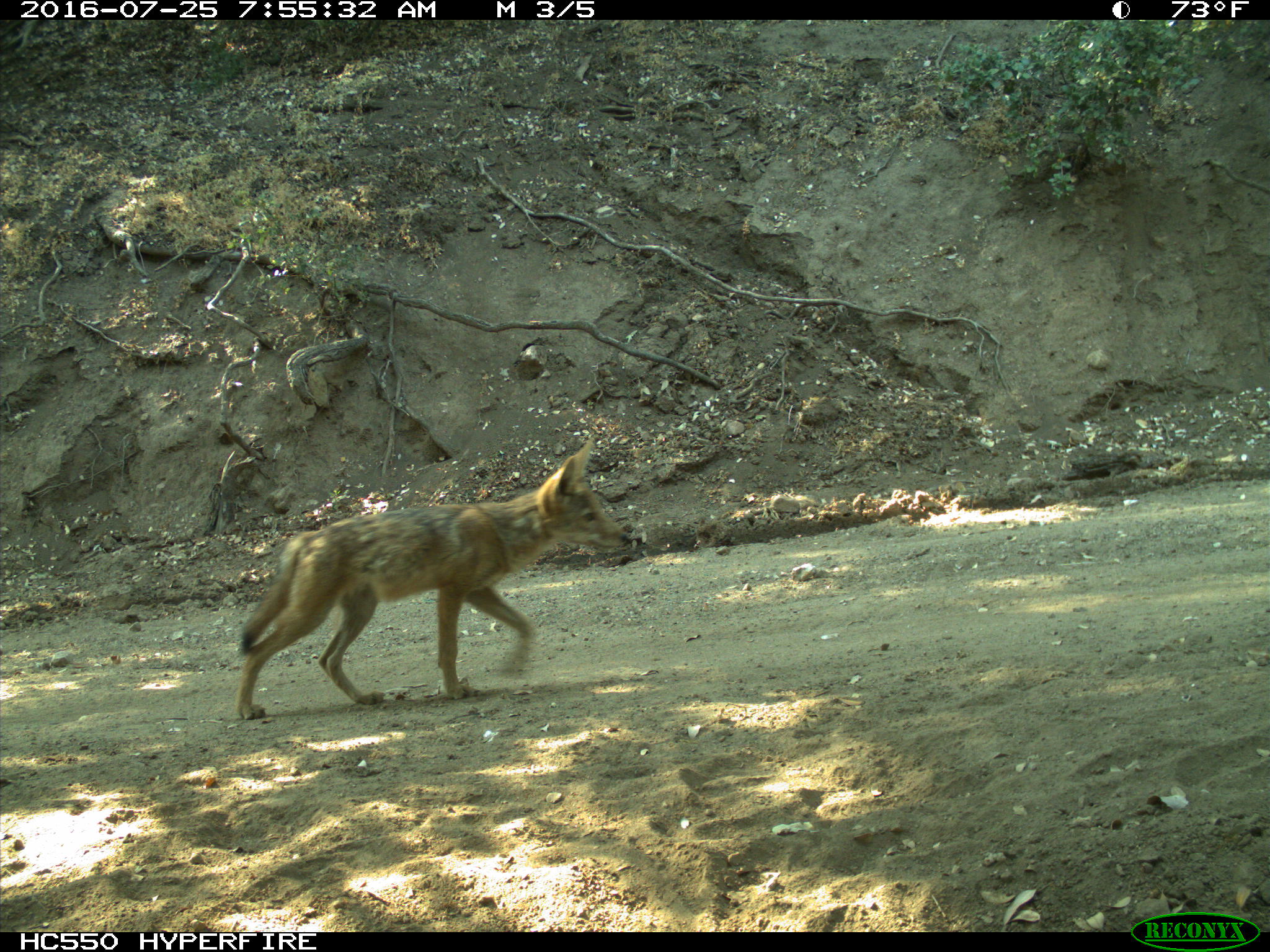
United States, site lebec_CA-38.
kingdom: Animalia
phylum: Chordata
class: Mammalia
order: Carnivora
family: Canidae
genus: Canis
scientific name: Canis latrans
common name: coyote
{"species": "Canis latrans (coyote)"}